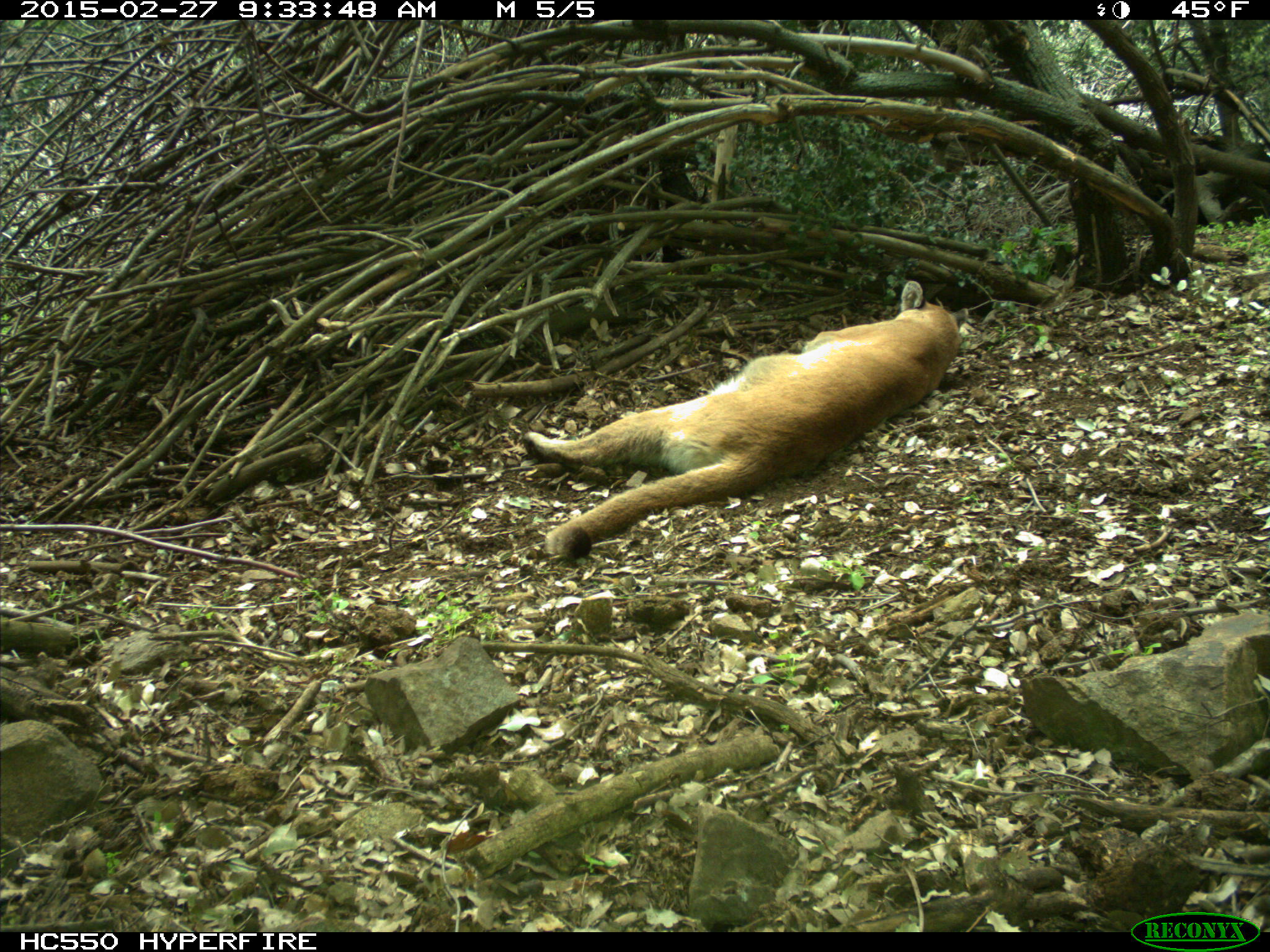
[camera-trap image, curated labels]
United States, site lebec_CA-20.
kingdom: Animalia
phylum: Chordata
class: Mammalia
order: Carnivora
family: Felidae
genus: Puma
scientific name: Puma concolor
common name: mountain lion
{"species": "Puma concolor (mountain lion)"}